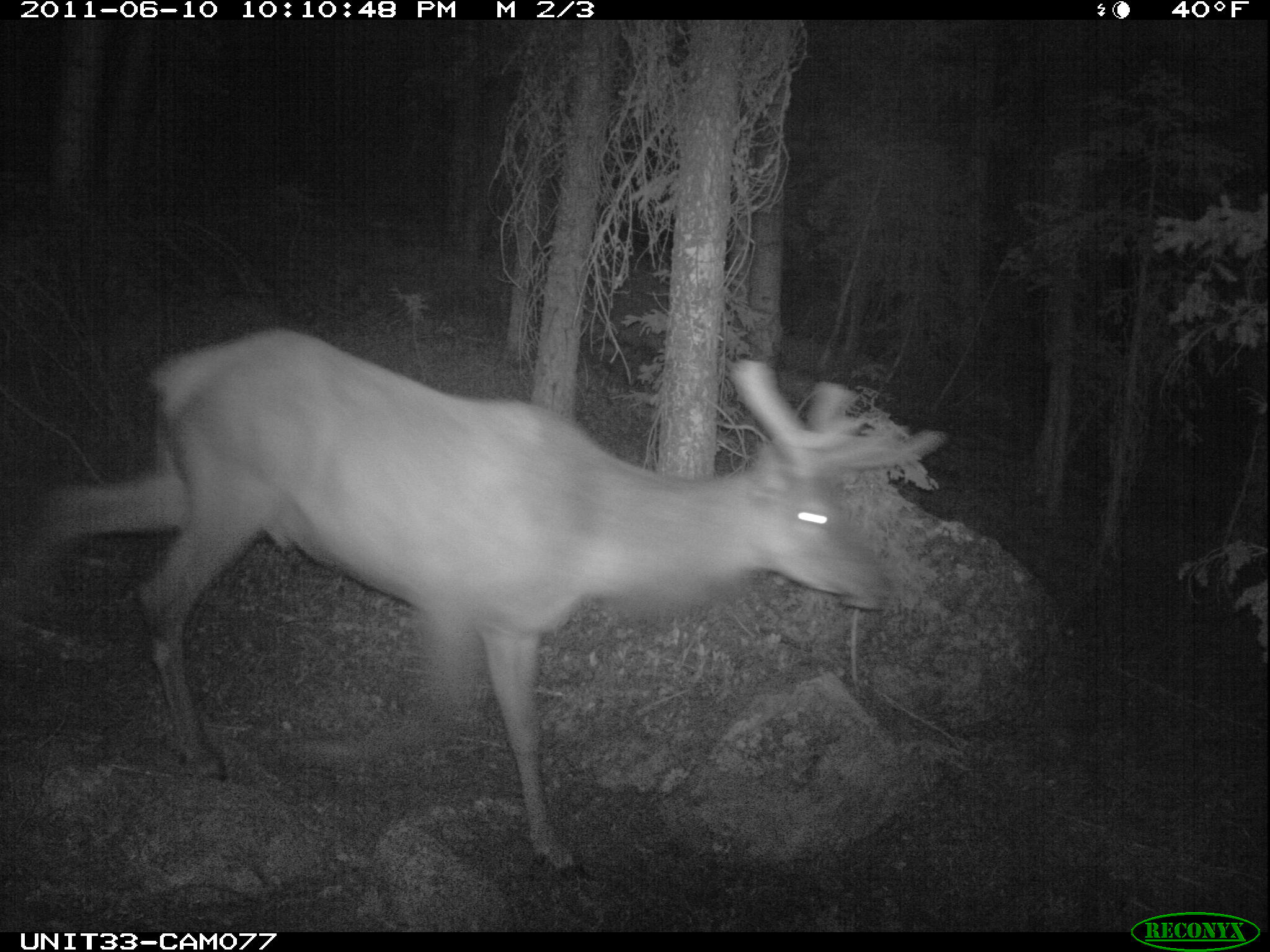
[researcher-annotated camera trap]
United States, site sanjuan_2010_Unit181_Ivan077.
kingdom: Animalia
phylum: Chordata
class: Mammalia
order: Artiodactyla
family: Cervidae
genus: Cervus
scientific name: Cervus elaphus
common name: red deer